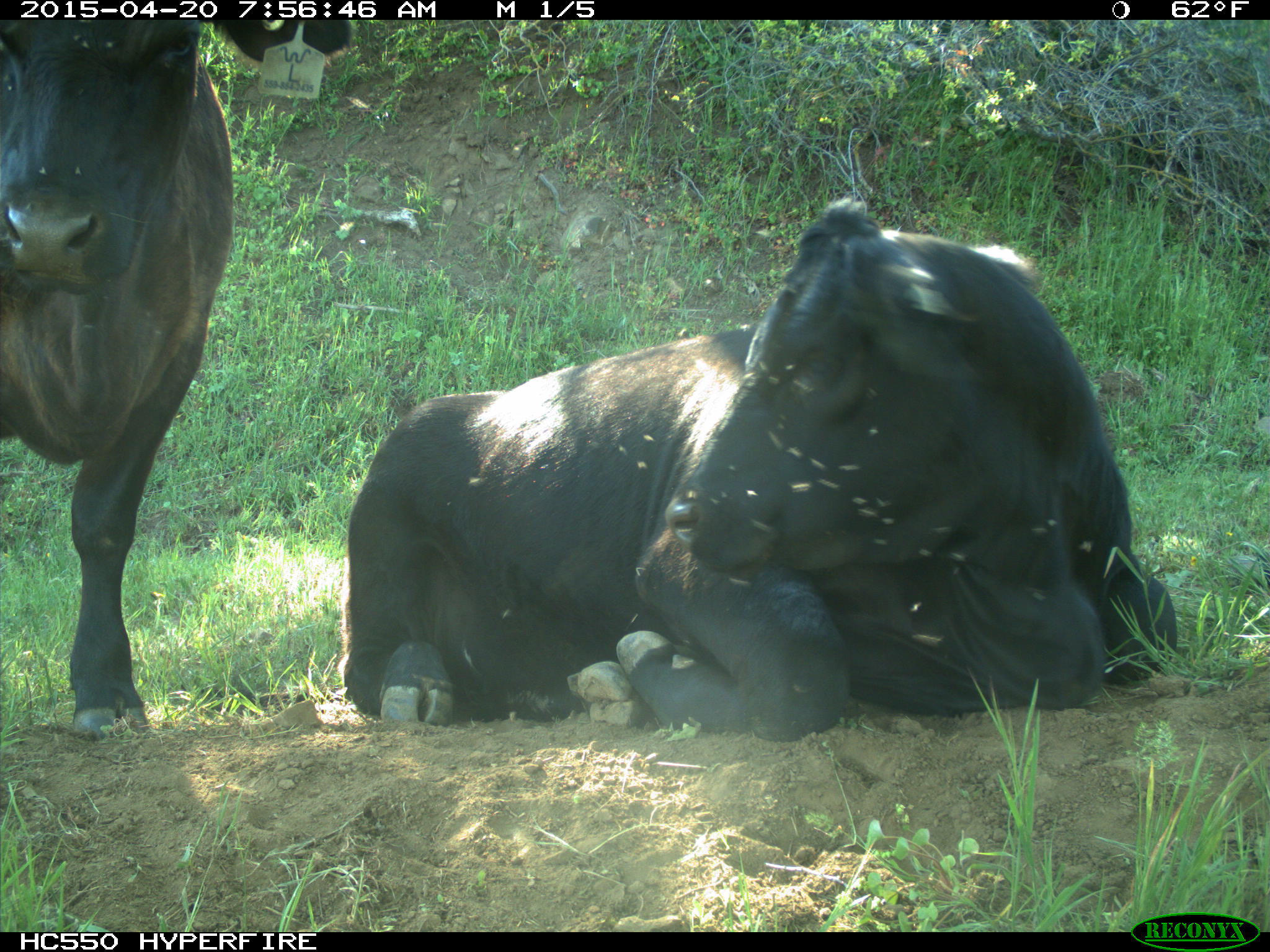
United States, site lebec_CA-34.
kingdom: Animalia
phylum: Chordata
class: Mammalia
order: Artiodactyla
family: Bovidae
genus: Bos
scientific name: Bos taurus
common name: domestic cow